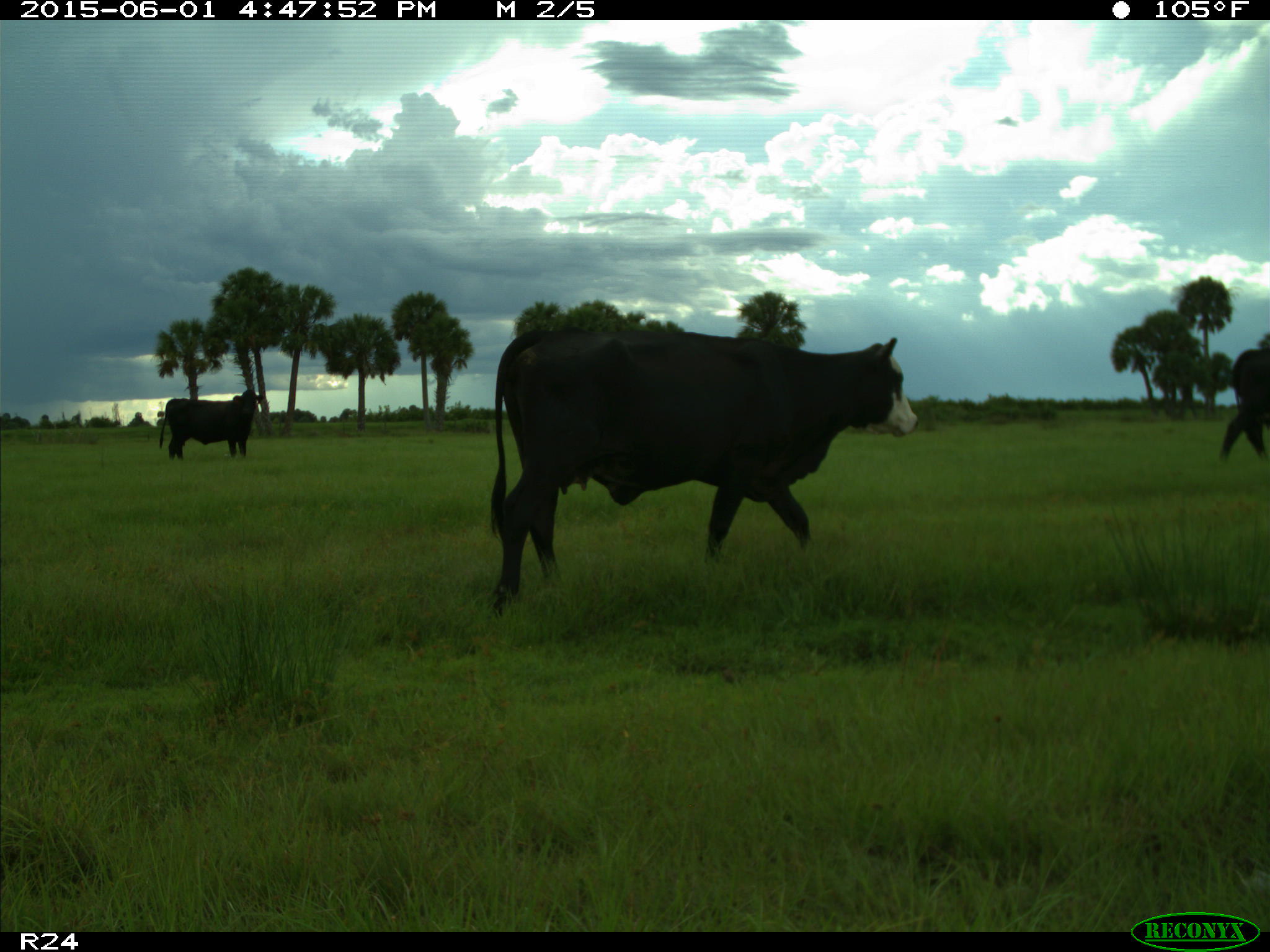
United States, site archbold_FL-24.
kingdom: Animalia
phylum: Chordata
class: Mammalia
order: Artiodactyla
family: Bovidae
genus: Bos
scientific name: Bos taurus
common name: domestic cow